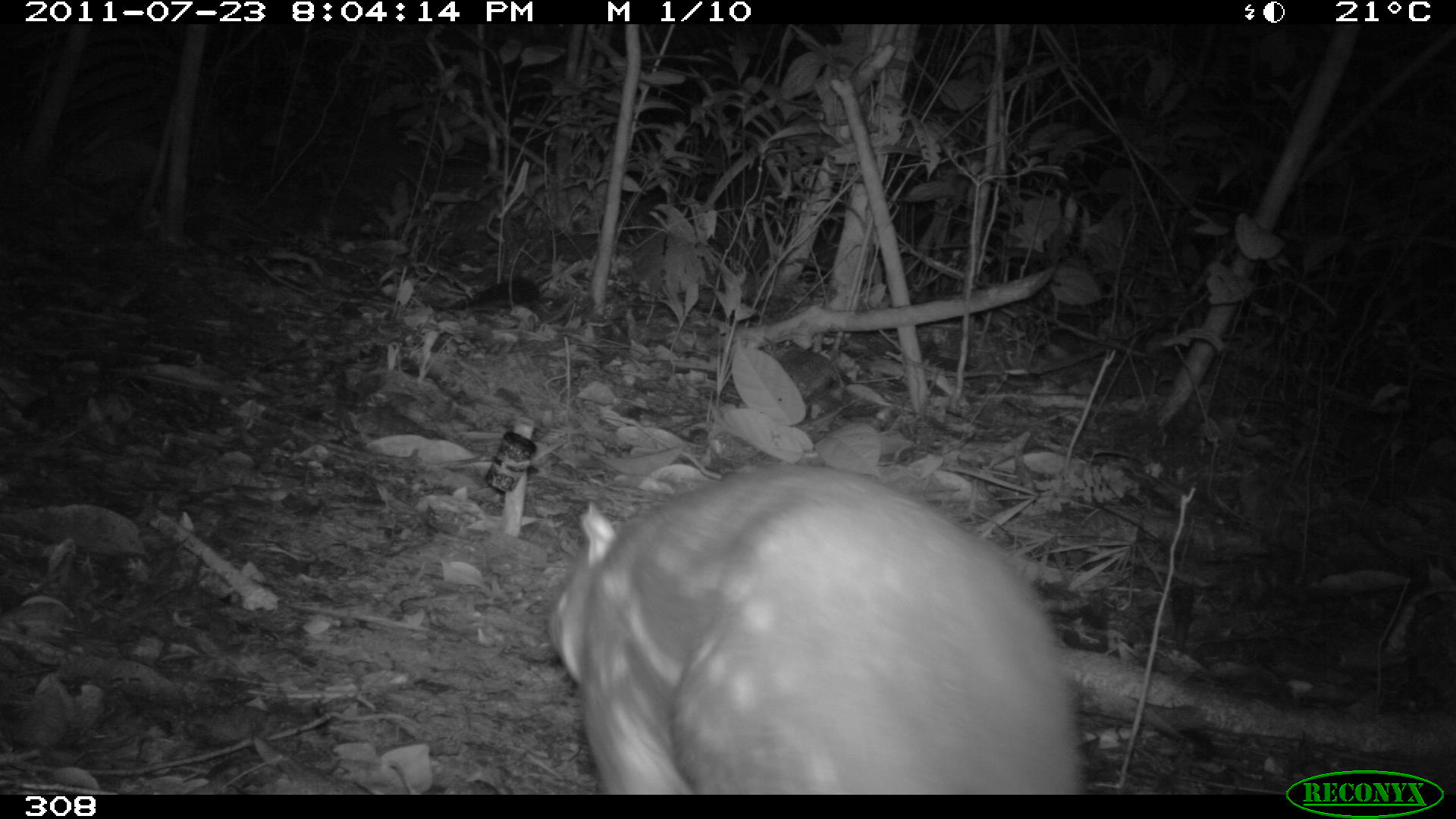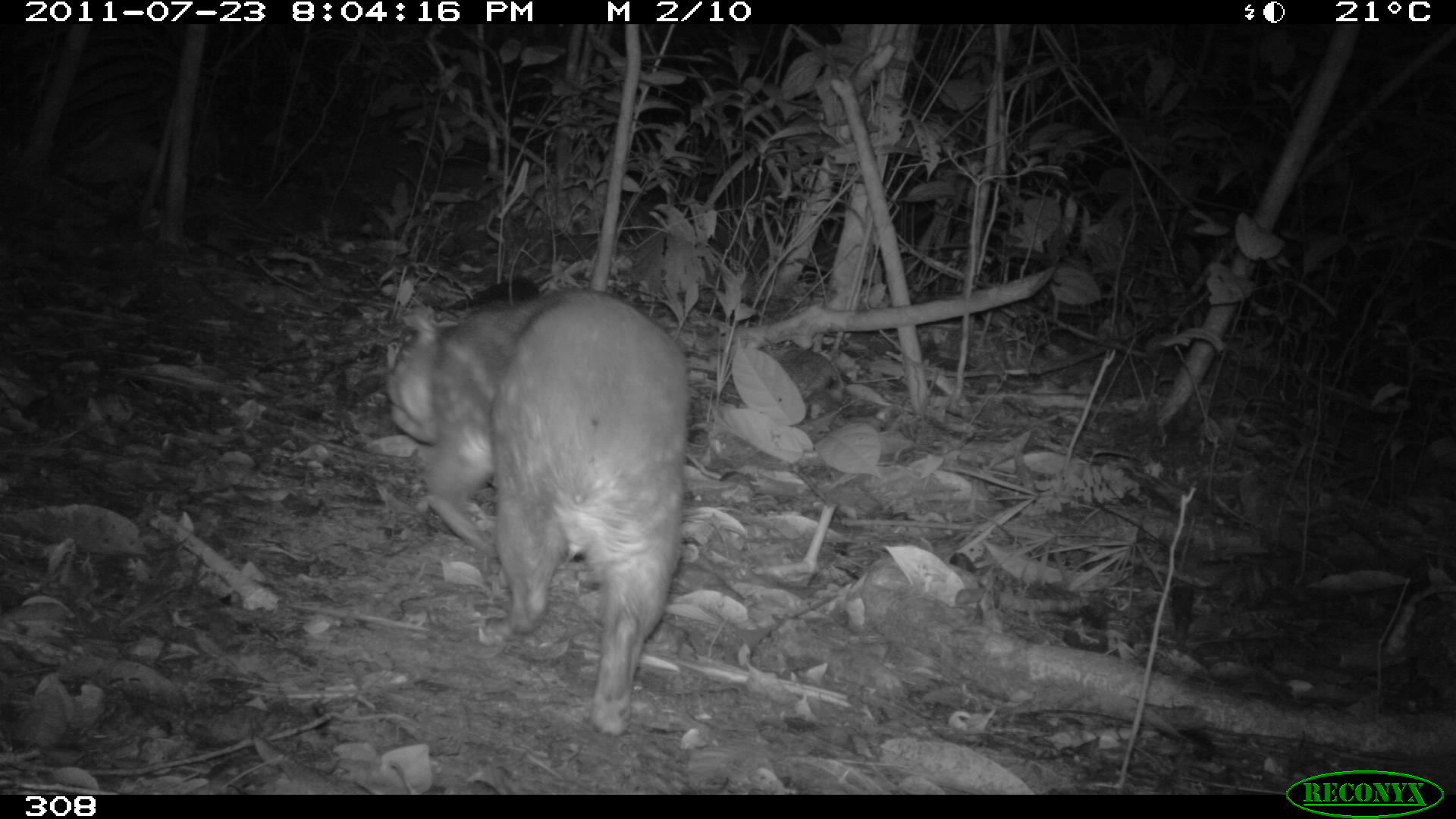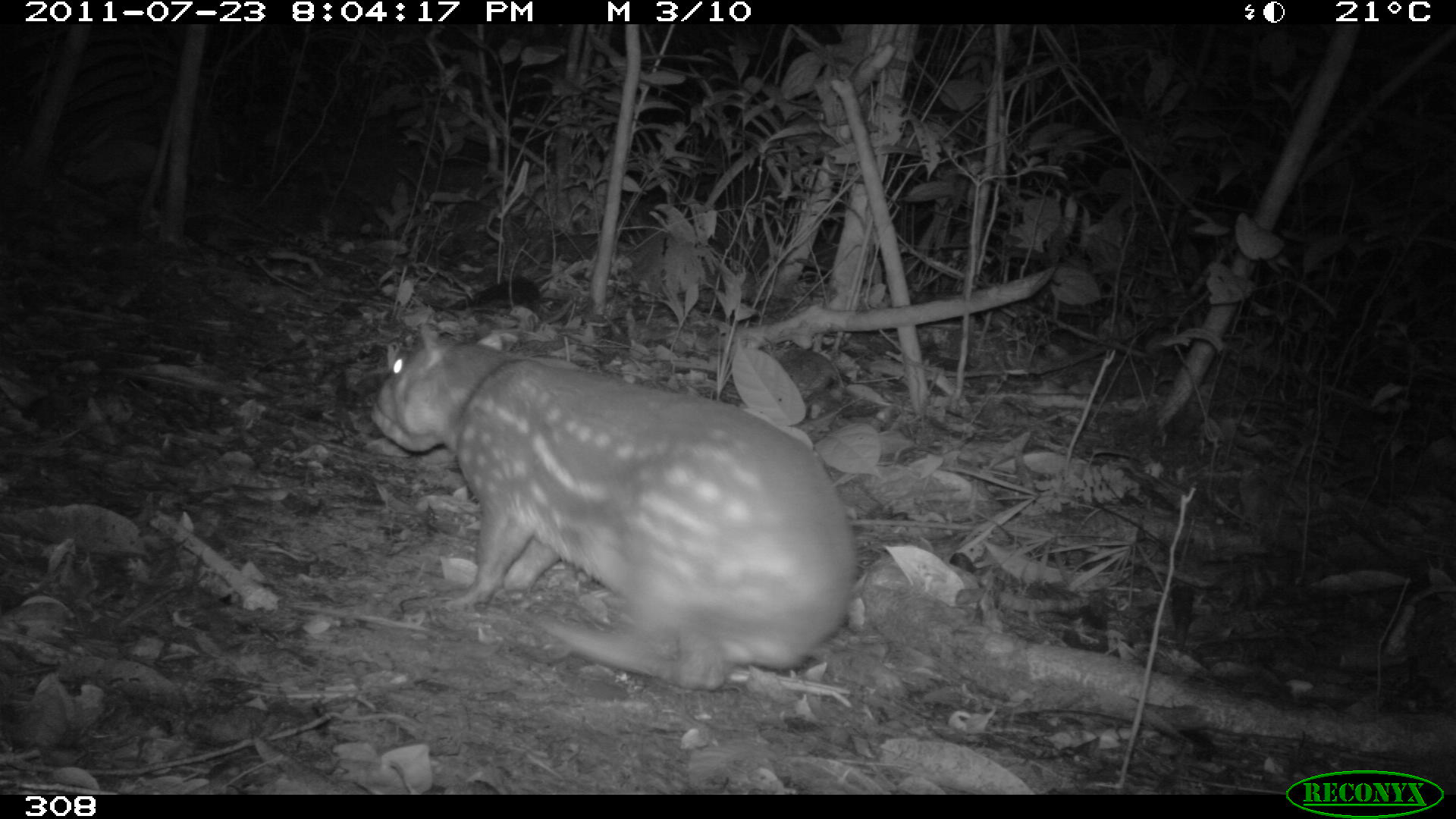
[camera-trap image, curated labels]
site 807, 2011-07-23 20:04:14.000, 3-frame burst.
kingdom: Animalia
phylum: Chordata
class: Mammalia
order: Rodentia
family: Cuniculidae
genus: Cuniculus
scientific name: Cuniculus paca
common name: spotted paca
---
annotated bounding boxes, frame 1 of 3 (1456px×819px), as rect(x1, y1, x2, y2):
cuniculus paca: rect(546, 459, 1086, 793)